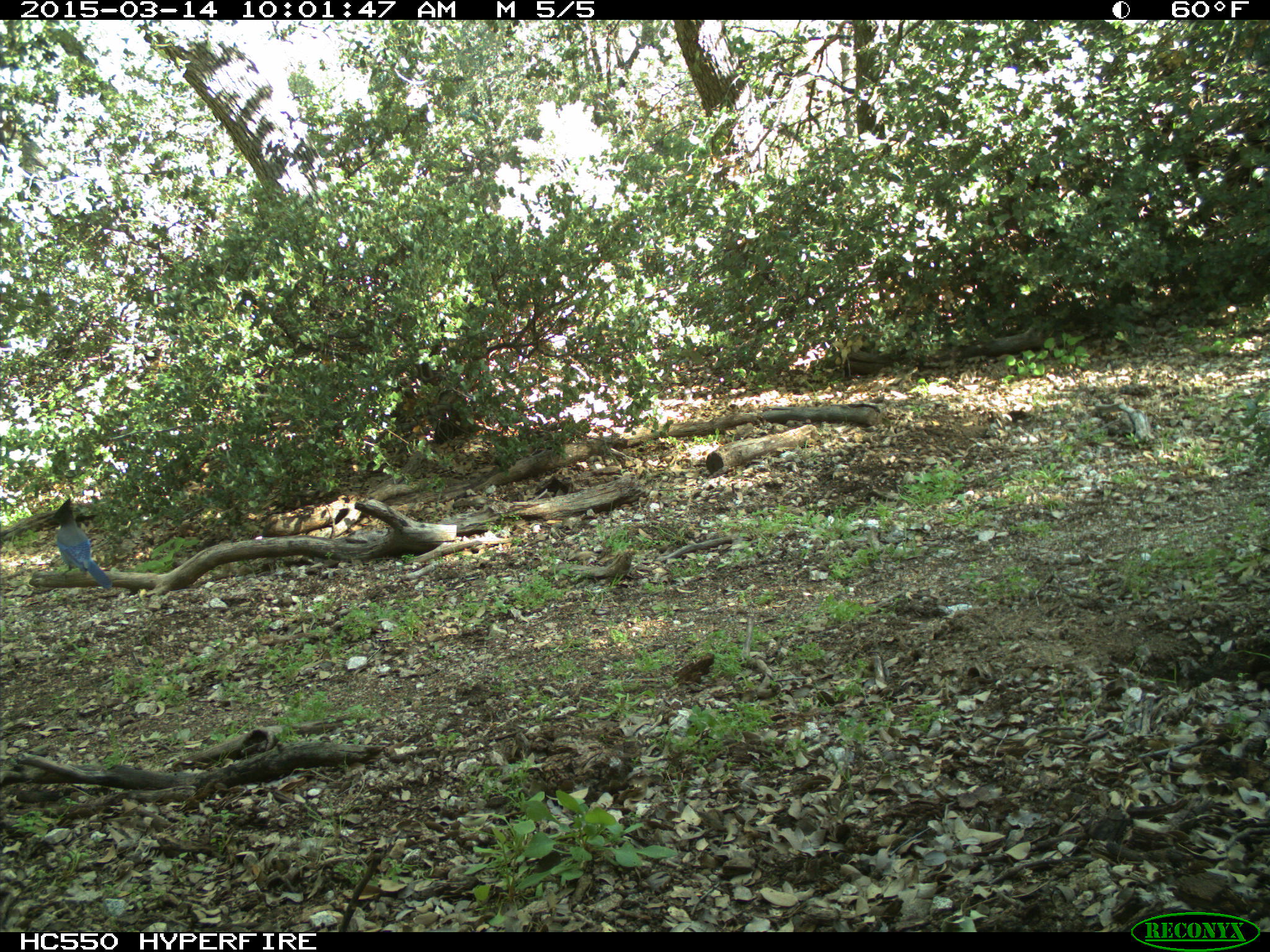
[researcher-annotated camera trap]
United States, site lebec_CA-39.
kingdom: Animalia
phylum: Chordata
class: Aves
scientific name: Aves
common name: birds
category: unidentified bird